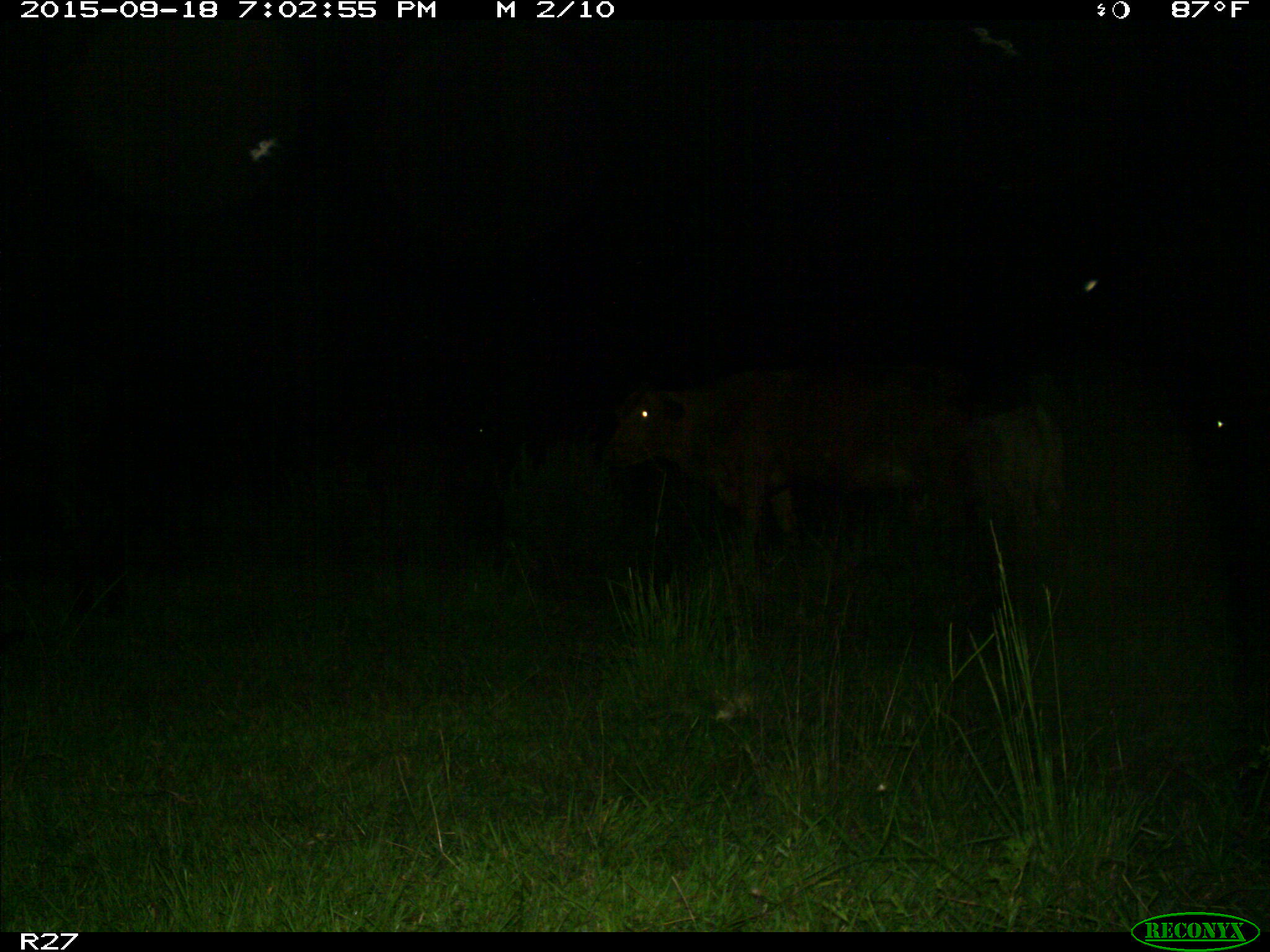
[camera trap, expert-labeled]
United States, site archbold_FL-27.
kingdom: Animalia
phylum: Chordata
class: Mammalia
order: Artiodactyla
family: Bovidae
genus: Bos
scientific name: Bos taurus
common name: domestic cow